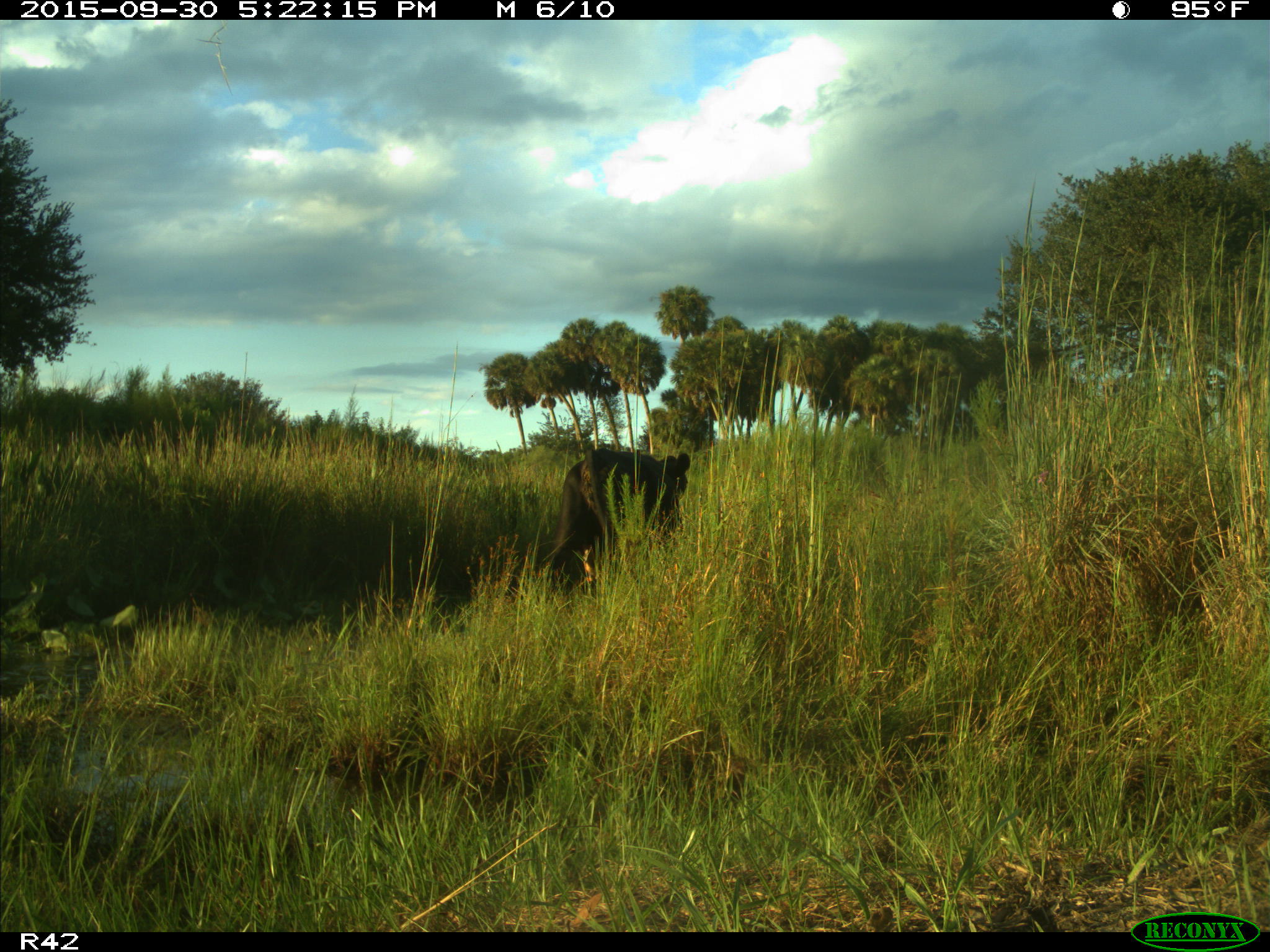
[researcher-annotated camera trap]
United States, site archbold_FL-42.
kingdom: Animalia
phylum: Chordata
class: Mammalia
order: Artiodactyla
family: Bovidae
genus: Bos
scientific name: Bos taurus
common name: domestic cow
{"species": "Bos taurus (domestic cow)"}